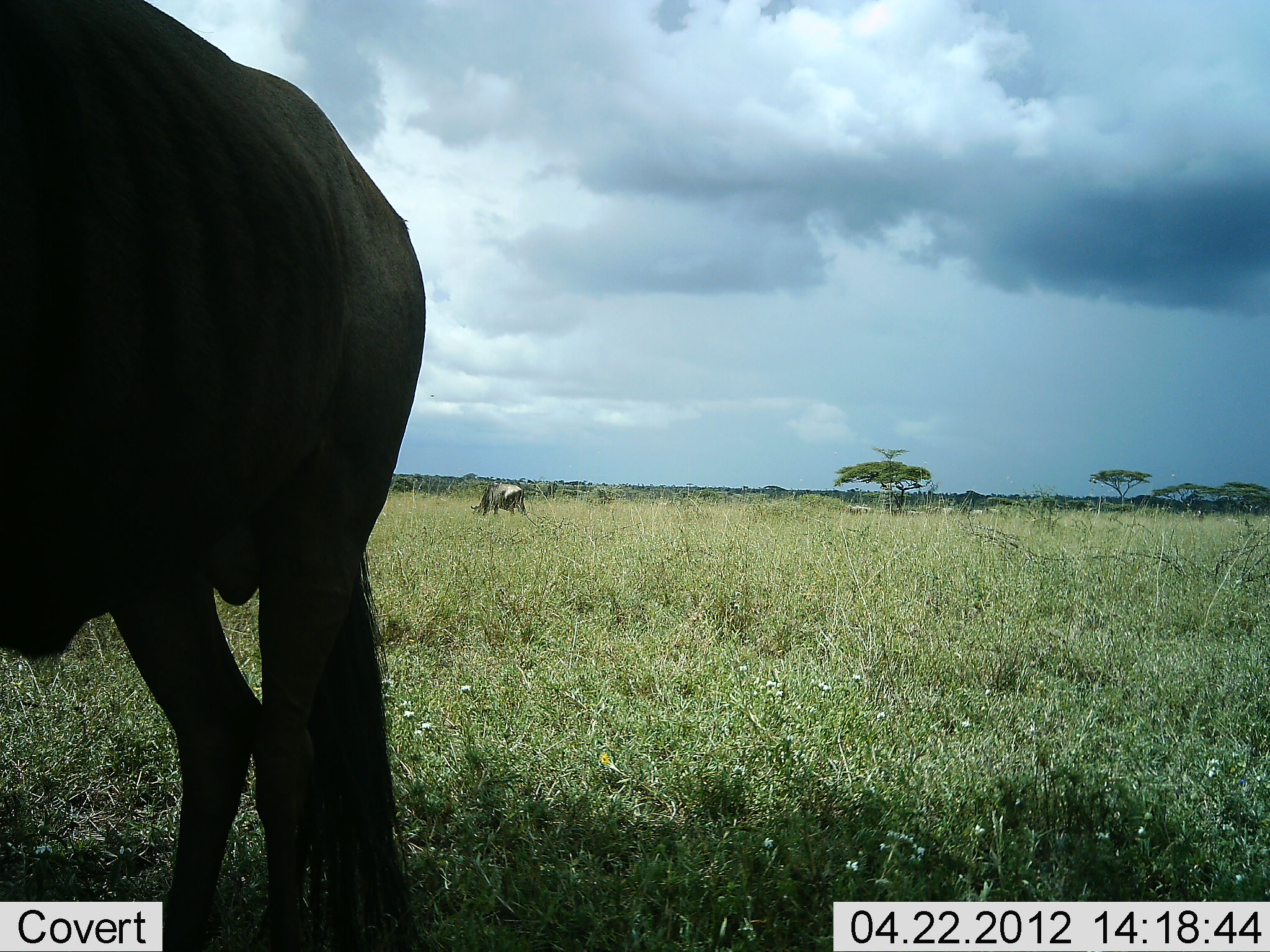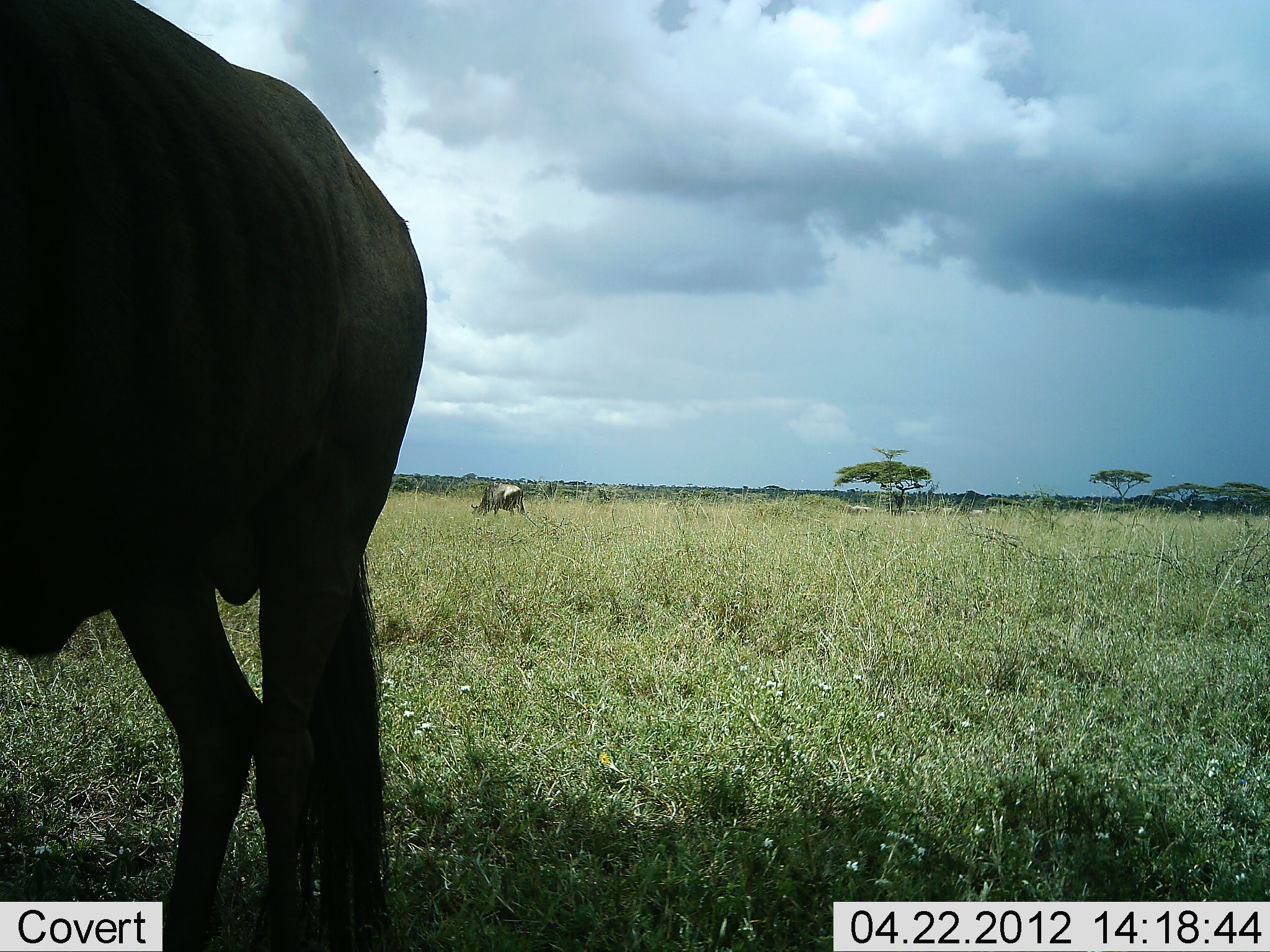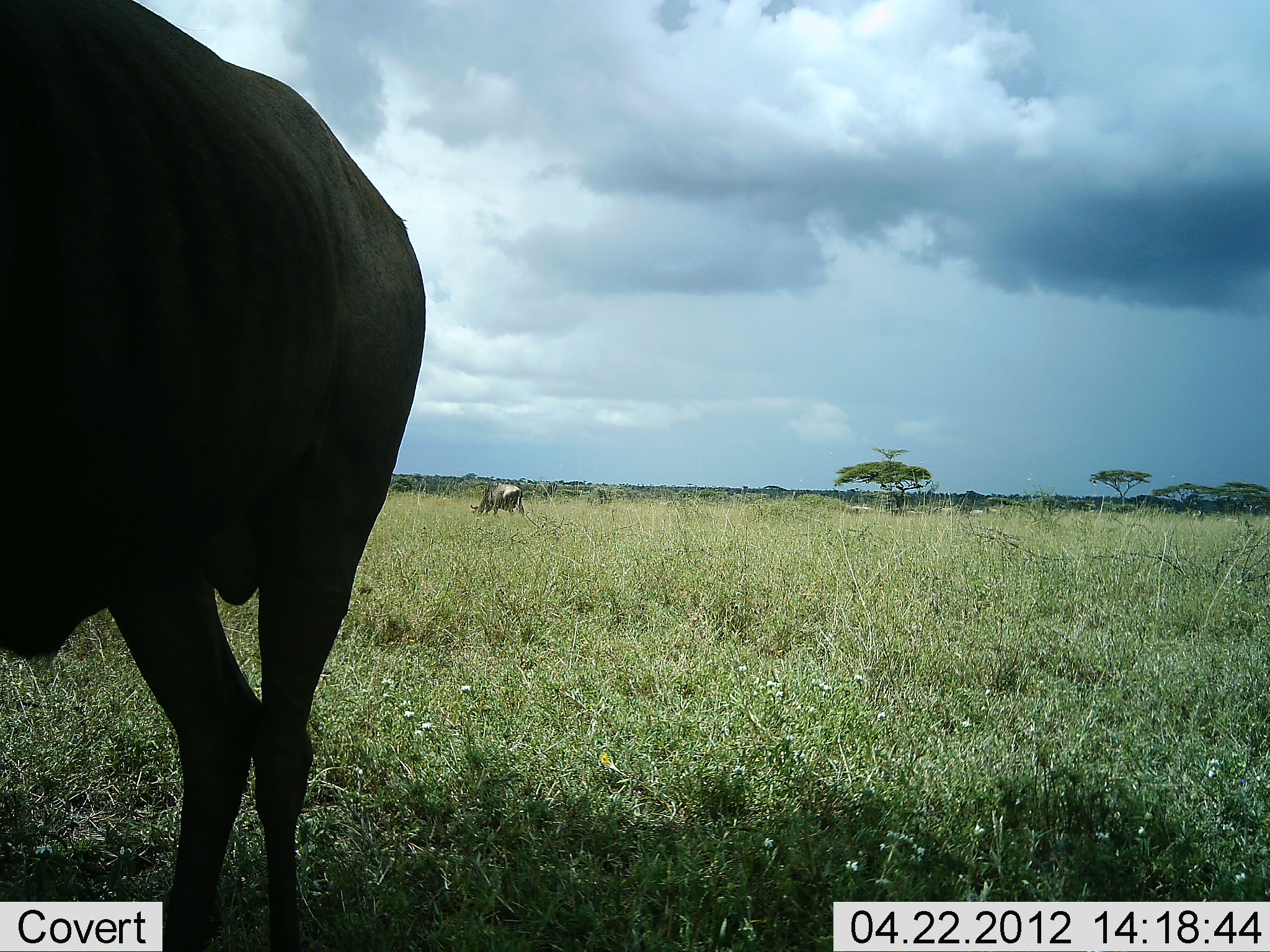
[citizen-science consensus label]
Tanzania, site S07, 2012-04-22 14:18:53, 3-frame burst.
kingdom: Animalia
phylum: Chordata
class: Mammalia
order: Artiodactyla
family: Bovidae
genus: Connochaetes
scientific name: Connochaetes taurinus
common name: blue wildebeest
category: wildebeest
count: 2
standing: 70%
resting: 0%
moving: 0%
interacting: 0%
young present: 0%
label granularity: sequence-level